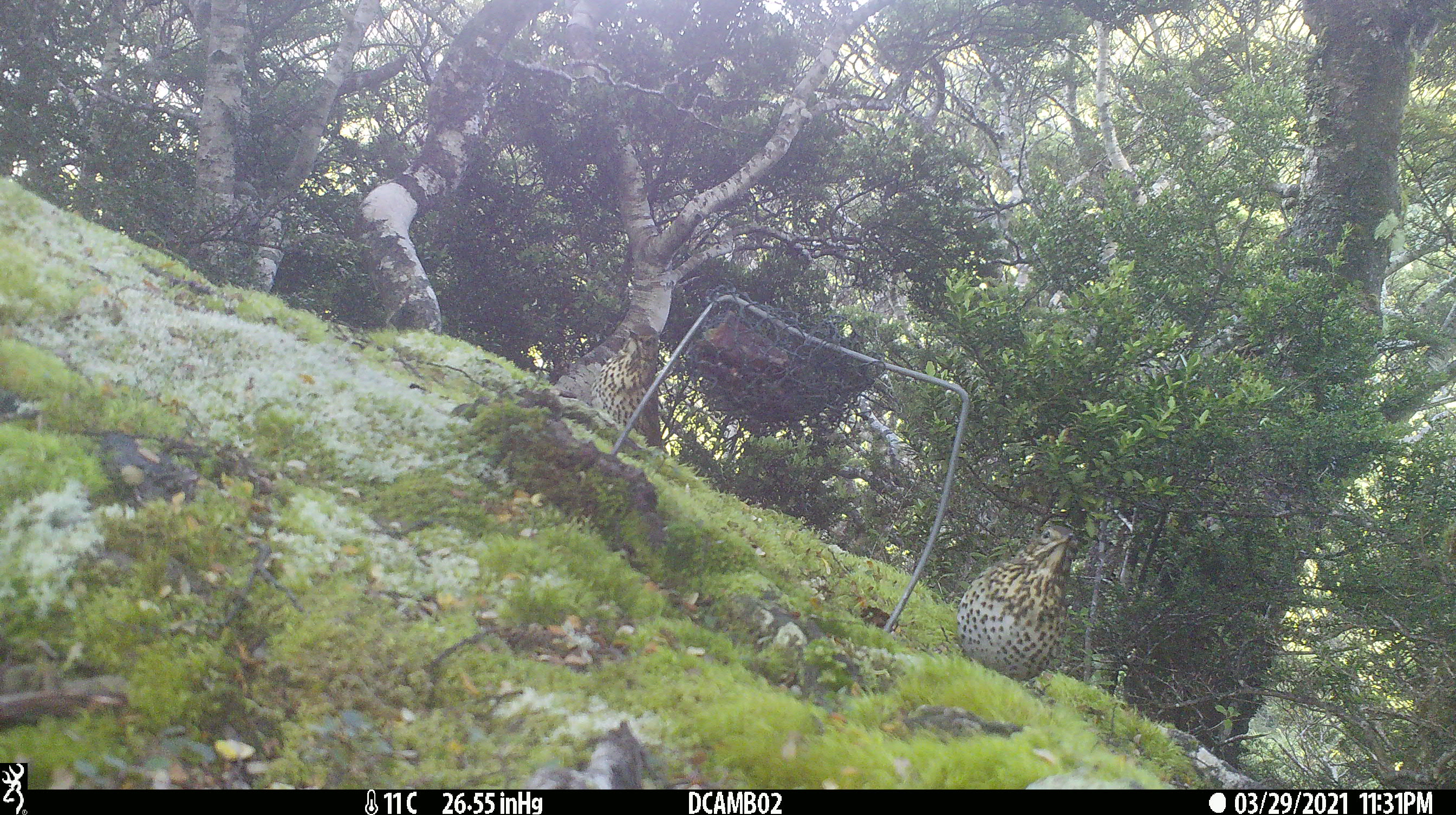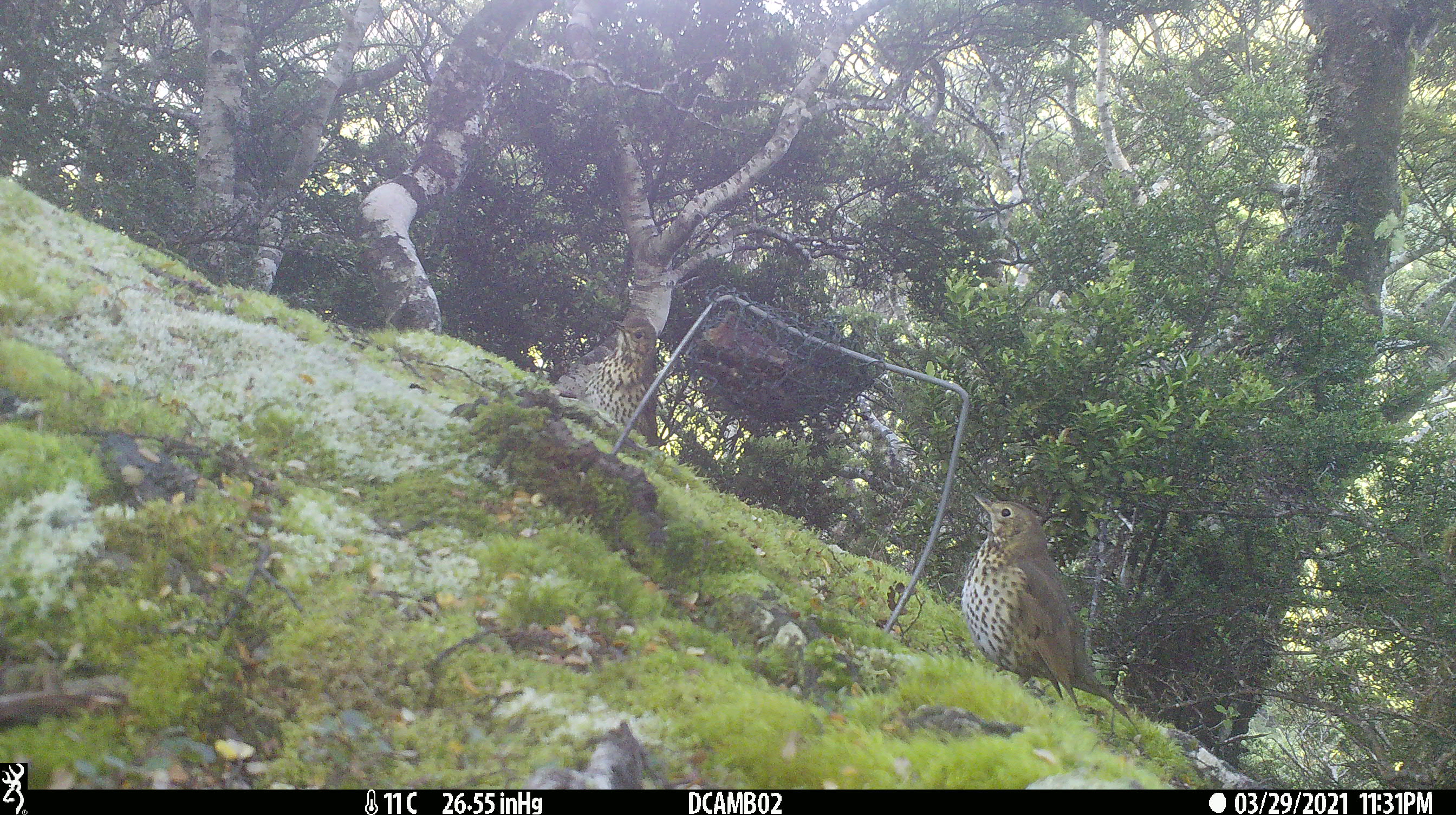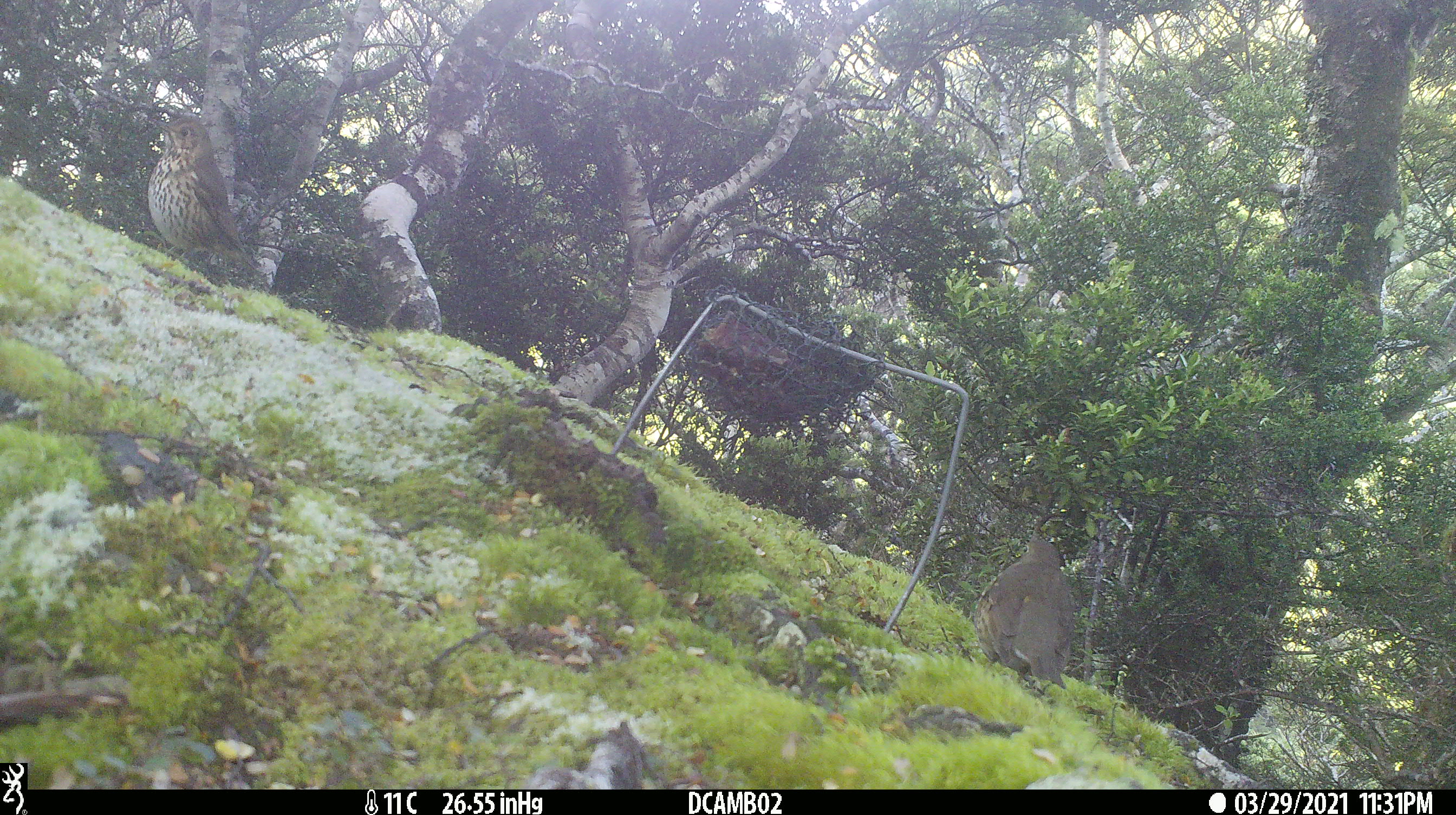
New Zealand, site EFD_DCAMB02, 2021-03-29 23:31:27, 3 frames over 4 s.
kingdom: Animalia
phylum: Chordata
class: Aves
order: Passeriformes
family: Turdidae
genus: Turdus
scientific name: Turdus philomelos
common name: song thrush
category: thrush